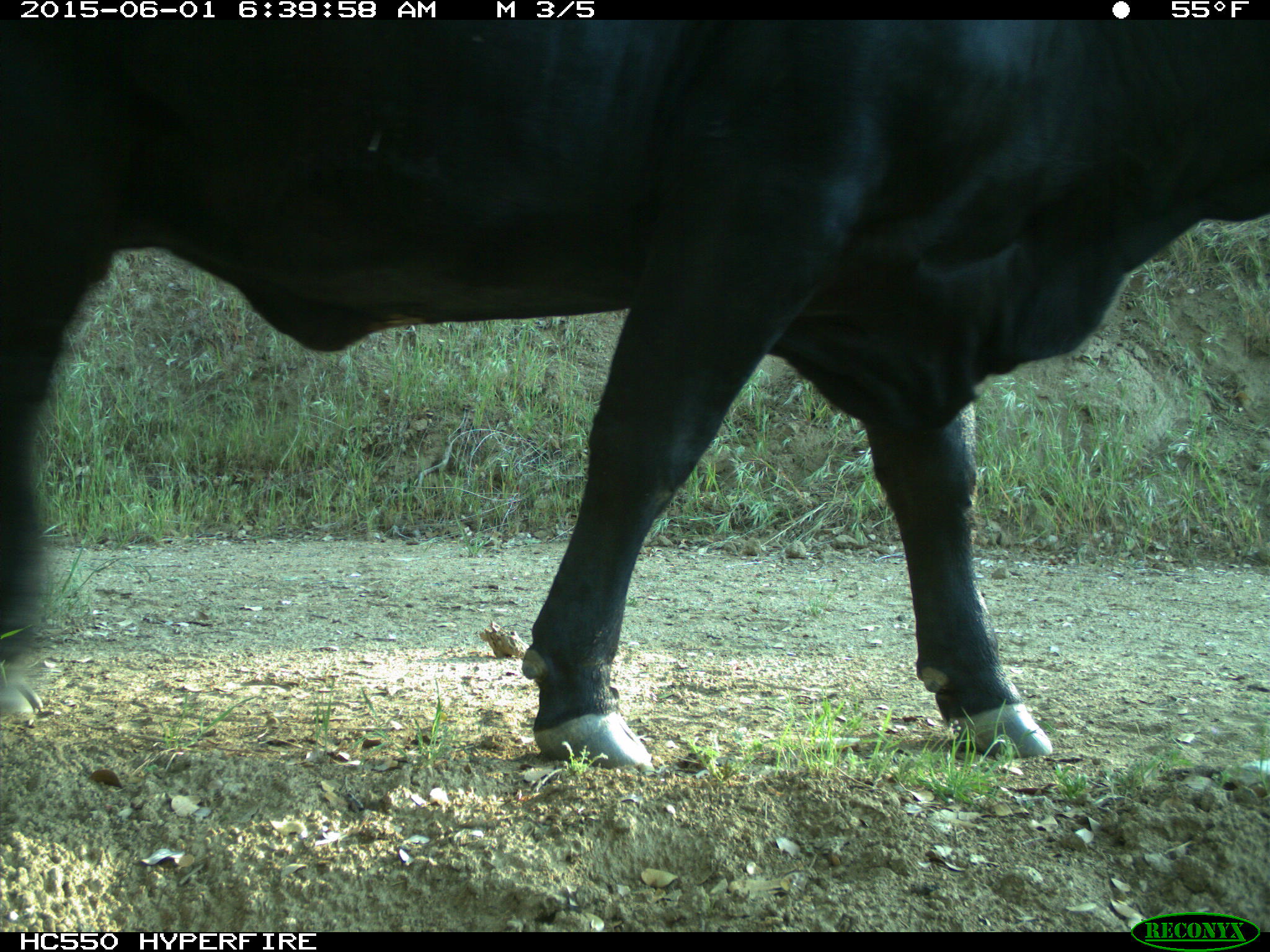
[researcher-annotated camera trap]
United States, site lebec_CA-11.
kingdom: Animalia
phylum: Chordata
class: Mammalia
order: Artiodactyla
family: Bovidae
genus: Bos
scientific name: Bos taurus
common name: domestic cow